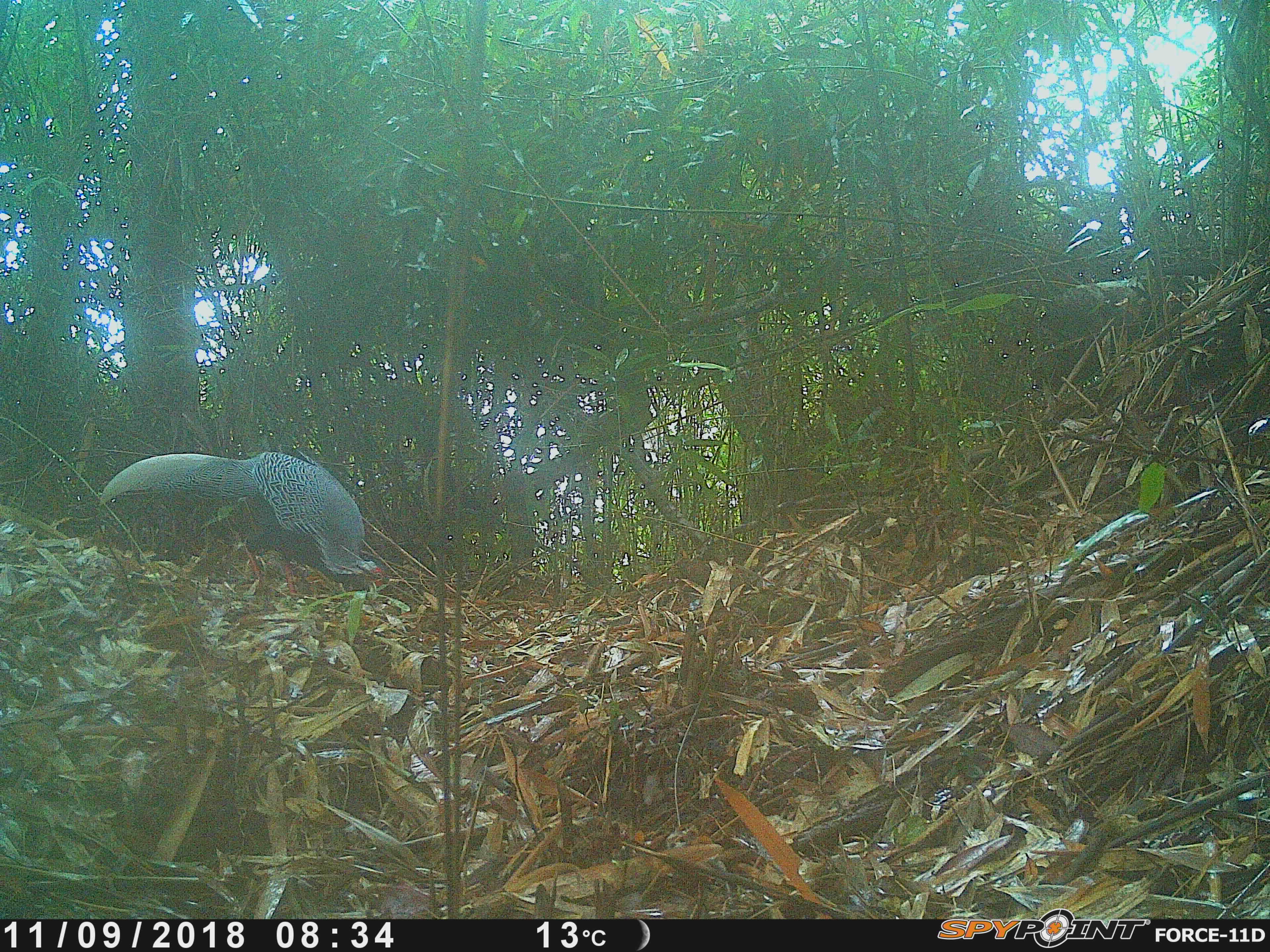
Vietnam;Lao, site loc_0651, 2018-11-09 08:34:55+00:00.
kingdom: Animalia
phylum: Chordata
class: Aves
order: Galliformes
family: Phasianidae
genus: Lophura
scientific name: Lophura nycthemera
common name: silver pheasant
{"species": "silver pheasant (Lophura nycthemera)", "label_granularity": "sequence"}